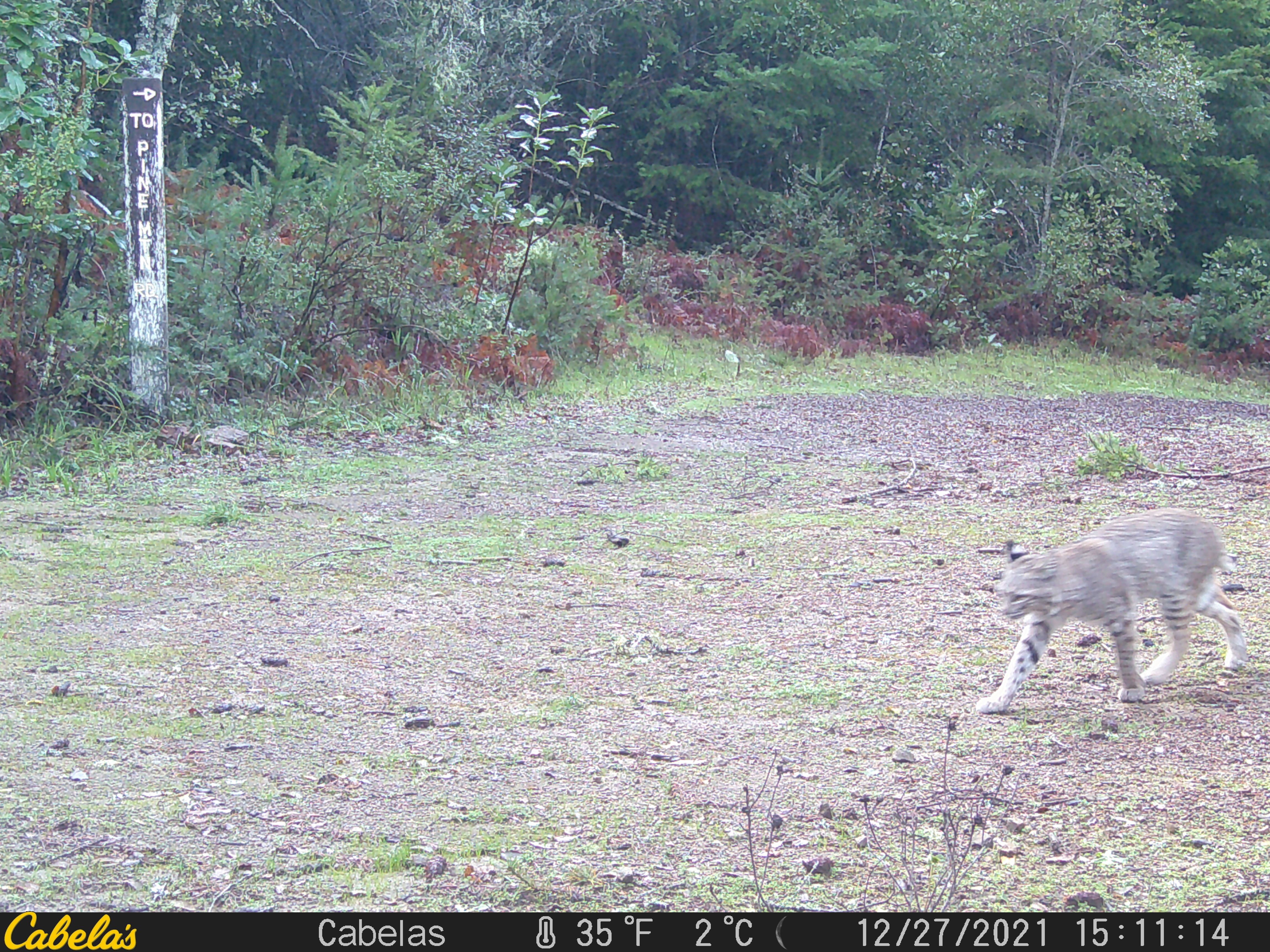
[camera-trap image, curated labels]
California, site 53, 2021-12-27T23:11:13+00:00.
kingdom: Animalia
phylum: Chordata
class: Mammalia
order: Carnivora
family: Felidae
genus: Lynx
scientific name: Lynx rufus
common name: bobcat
Bobcat (Lynx rufus).